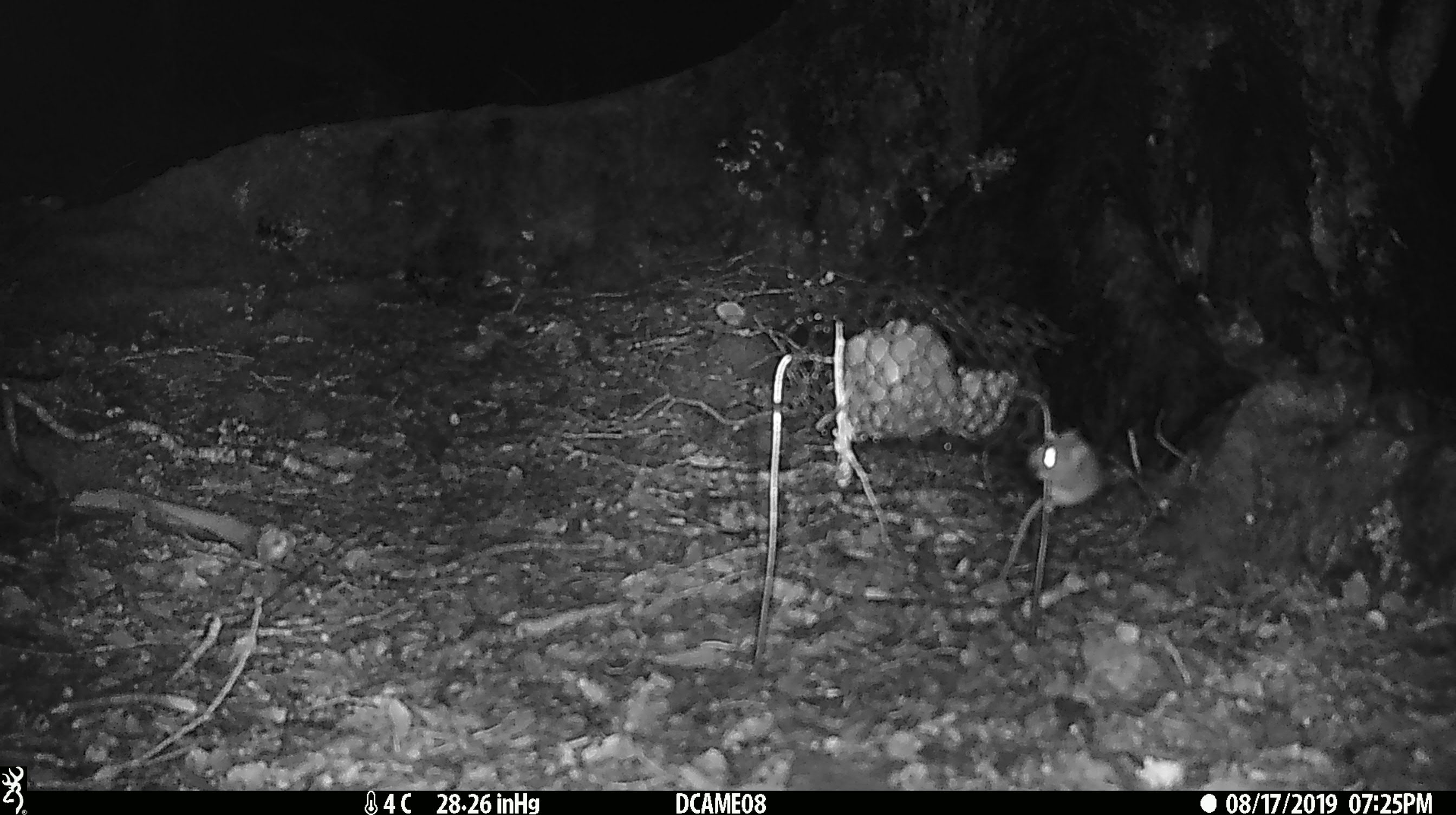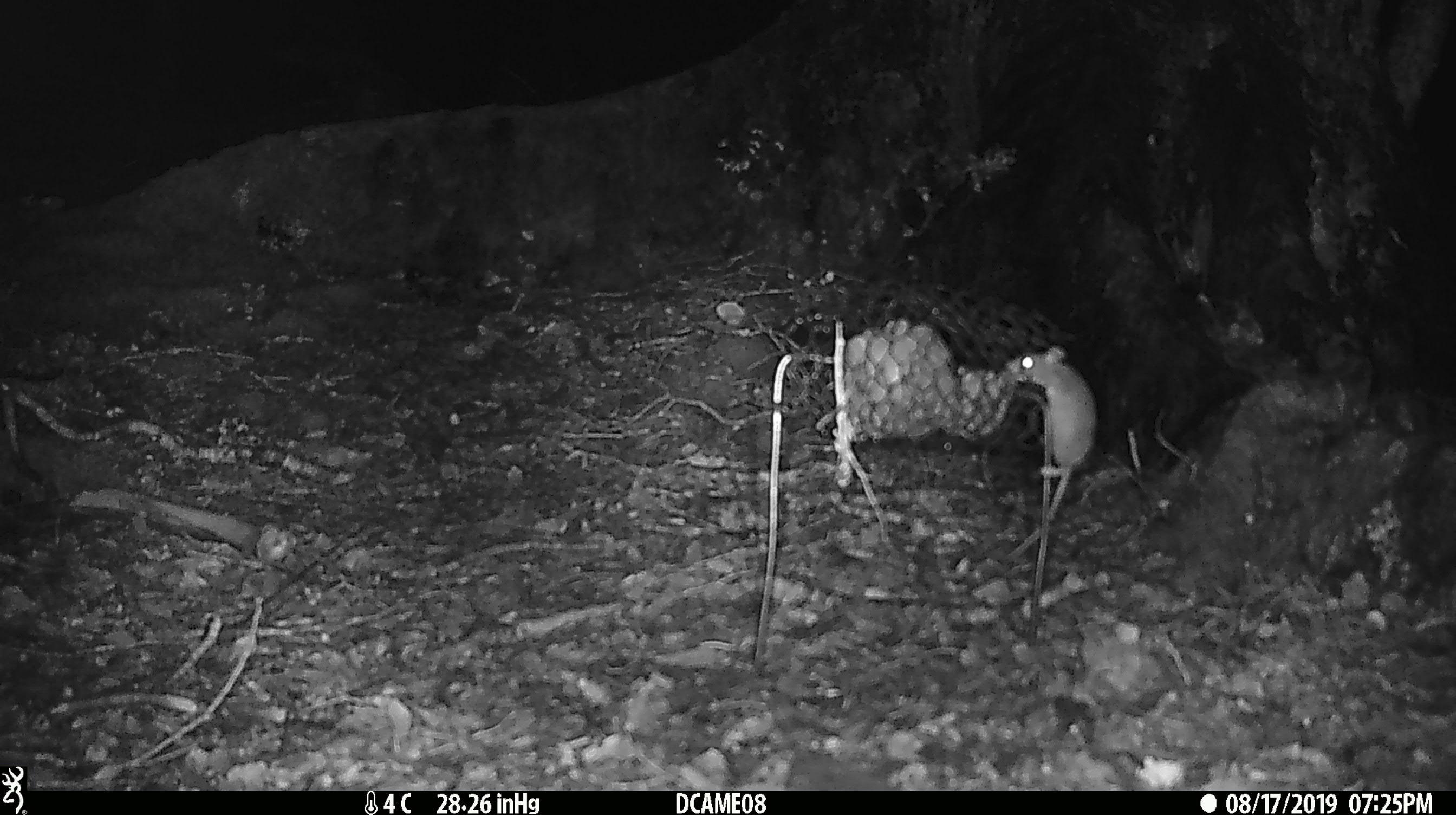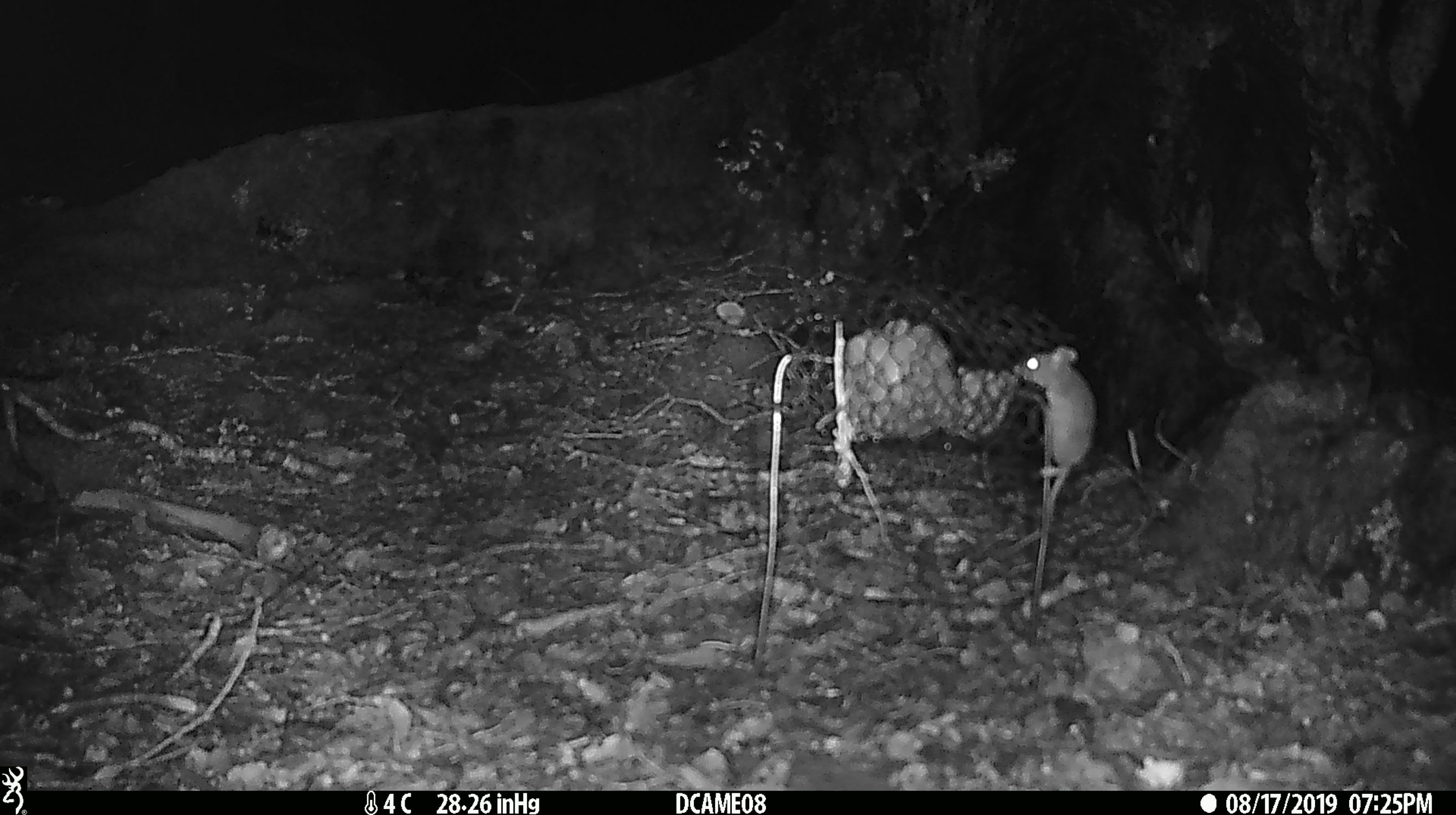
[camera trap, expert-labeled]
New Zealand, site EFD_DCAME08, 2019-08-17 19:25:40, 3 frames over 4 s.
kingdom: Animalia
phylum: Chordata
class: Mammalia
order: Rodentia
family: Muridae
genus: Mus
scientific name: Mus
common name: mouse